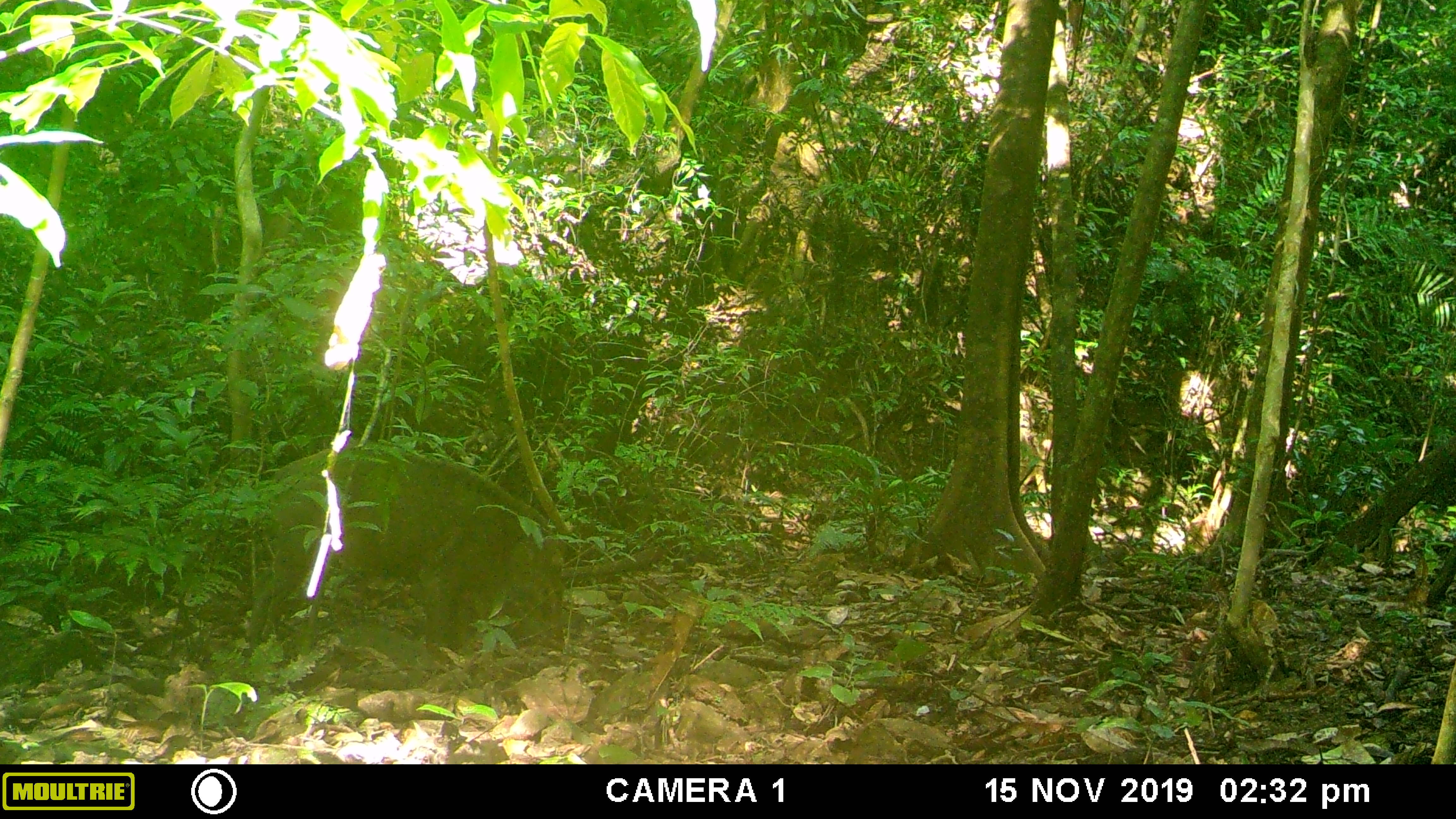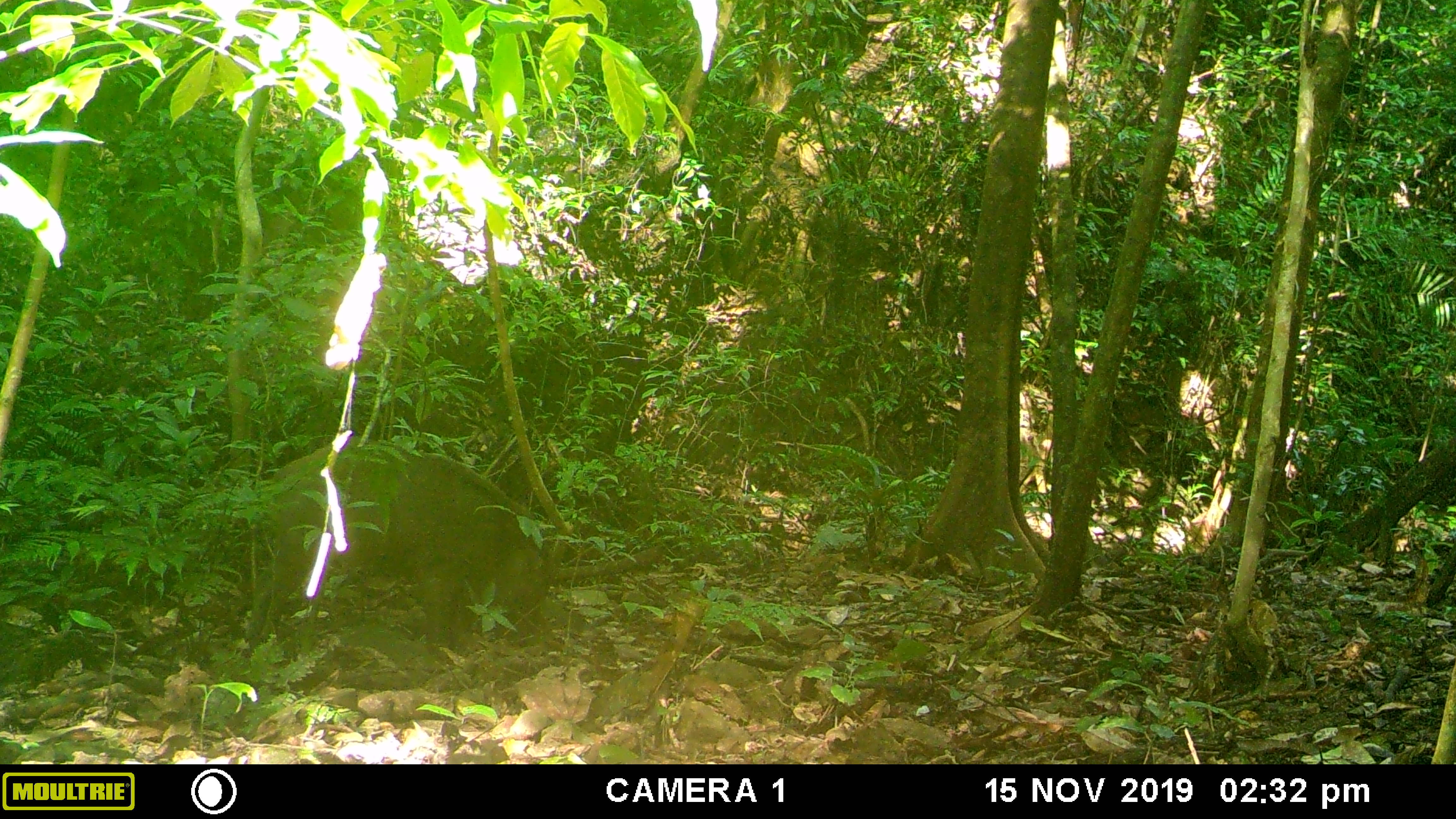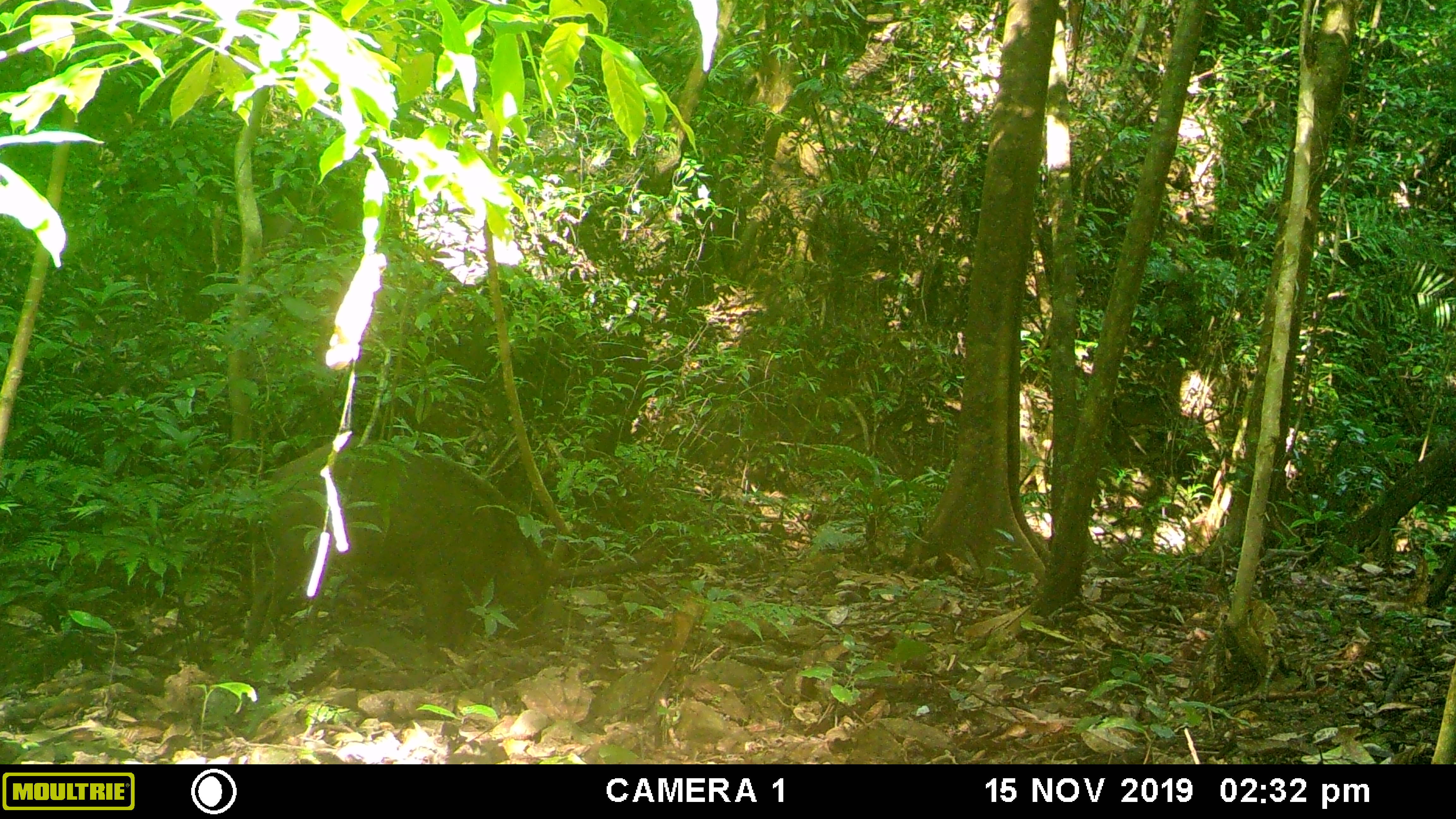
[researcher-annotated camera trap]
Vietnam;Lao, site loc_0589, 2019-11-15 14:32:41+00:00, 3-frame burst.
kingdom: Animalia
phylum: Chordata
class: Mammalia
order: Artiodactyla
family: Suidae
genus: Sus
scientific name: Sus scrofa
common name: eurasian wild pig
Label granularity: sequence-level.